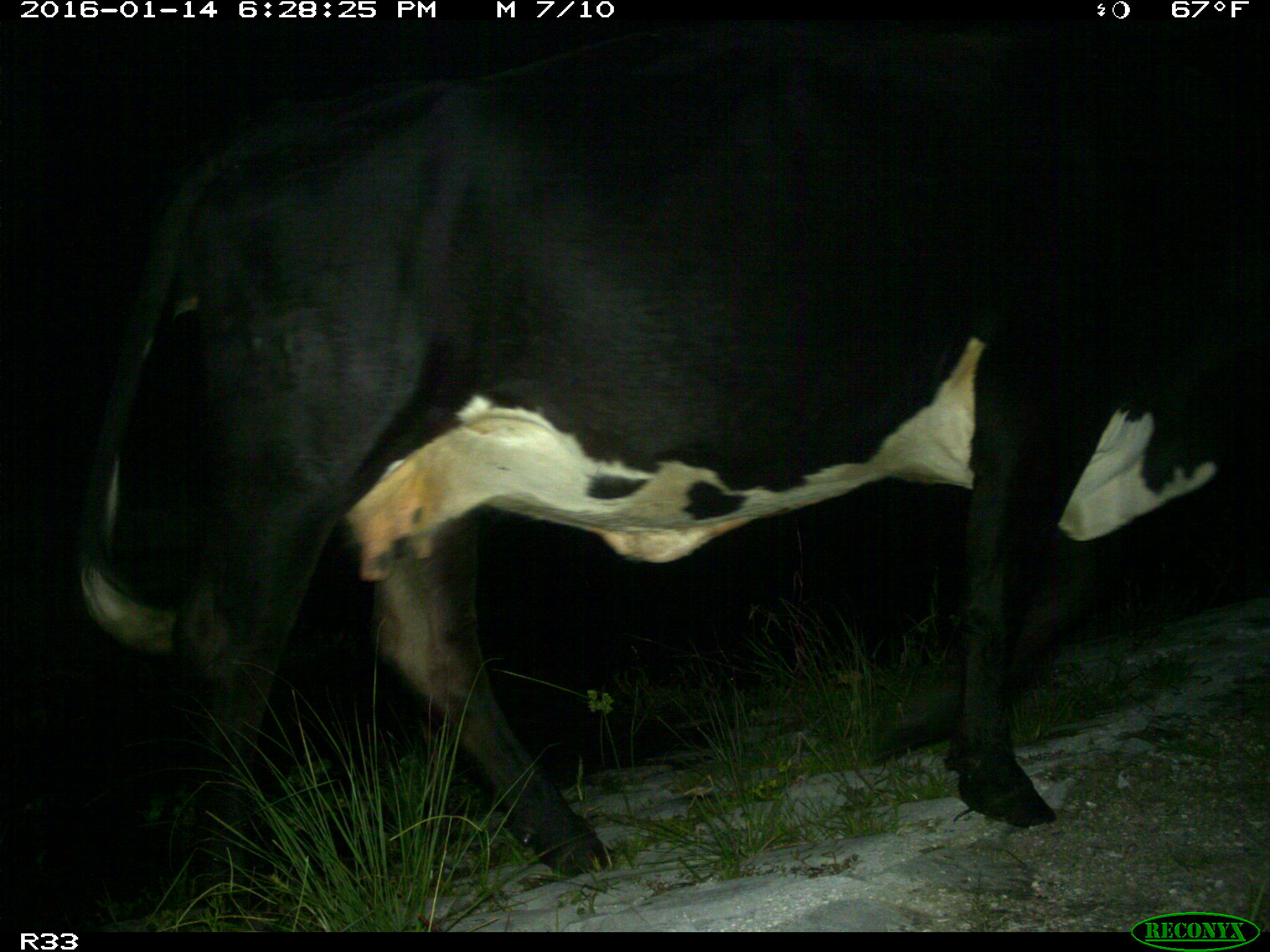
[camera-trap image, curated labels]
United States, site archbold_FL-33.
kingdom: Animalia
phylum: Chordata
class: Mammalia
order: Artiodactyla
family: Bovidae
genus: Bos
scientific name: Bos taurus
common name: domestic cow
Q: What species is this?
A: Bos taurus (domestic cow).